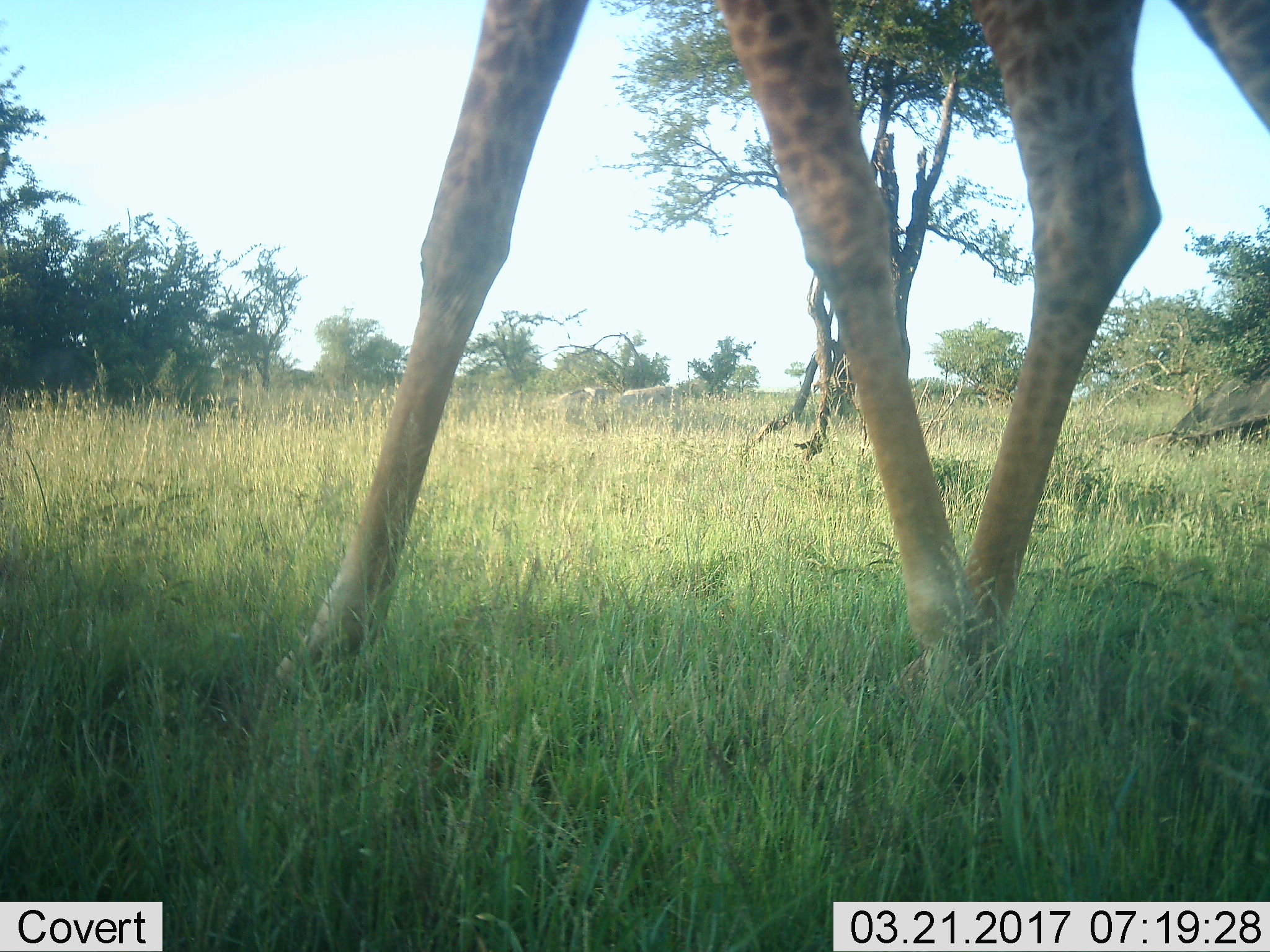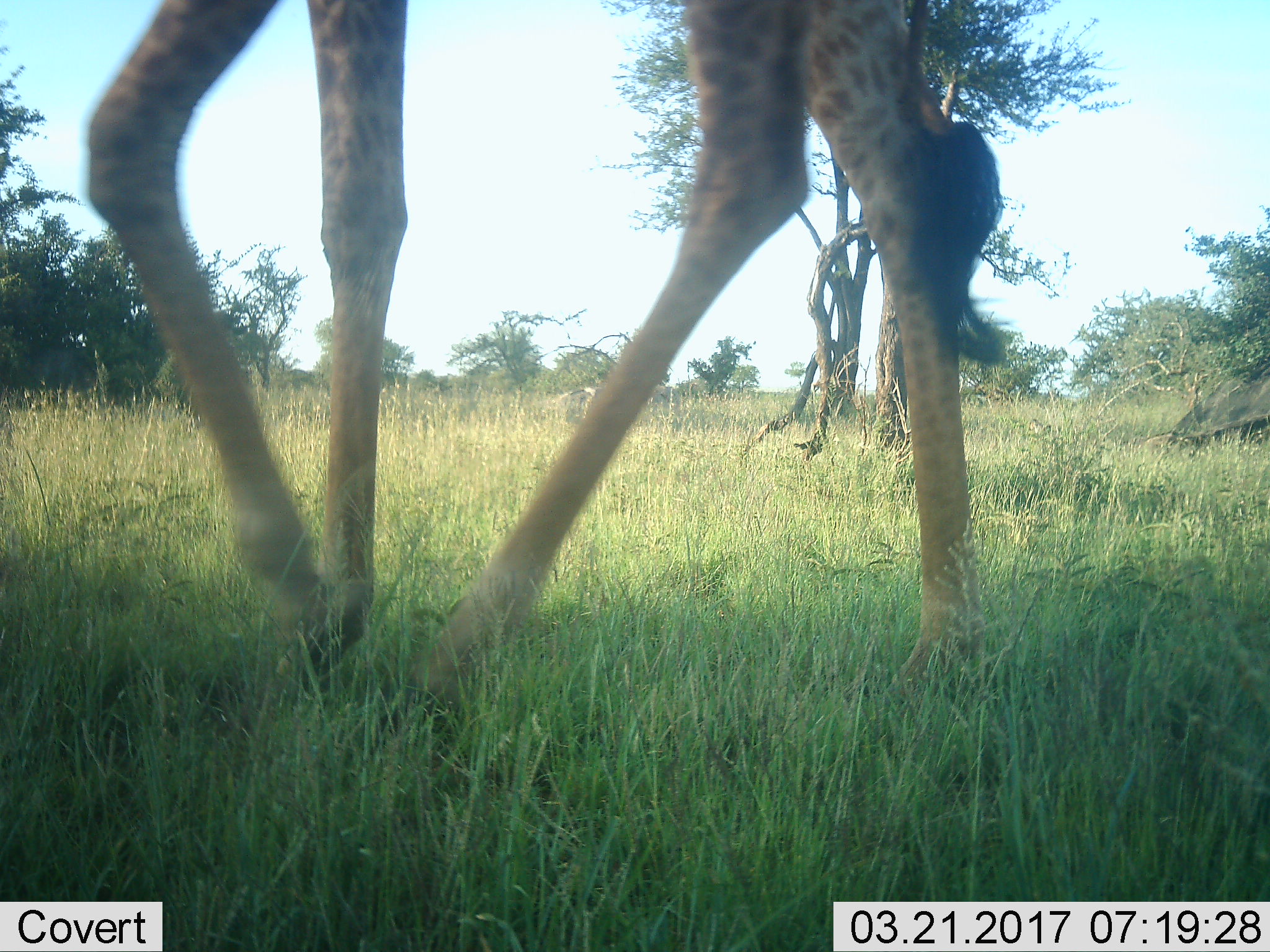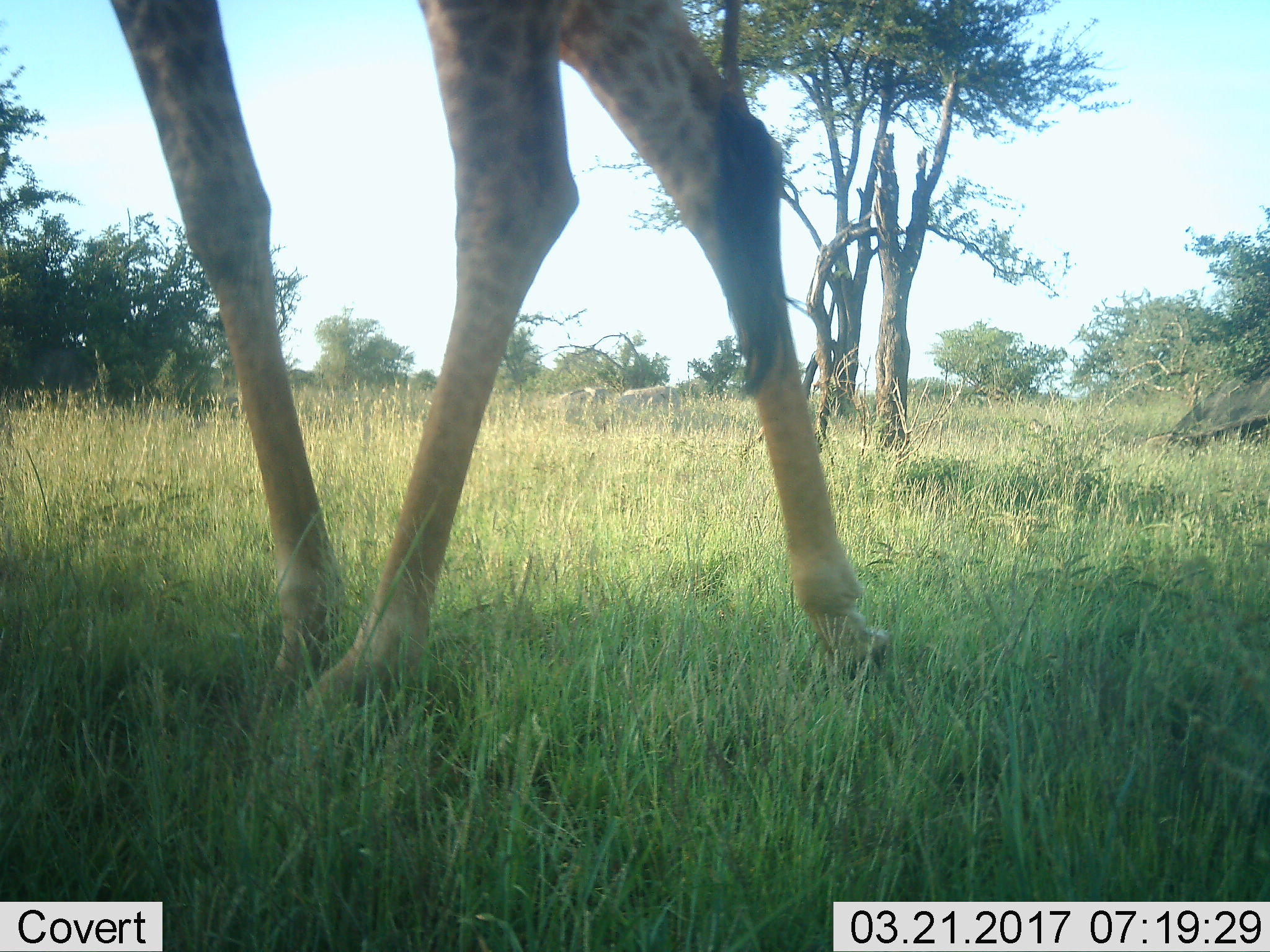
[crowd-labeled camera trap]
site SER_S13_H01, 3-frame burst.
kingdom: Animalia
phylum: Chordata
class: Mammalia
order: Artiodactyla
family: Giraffidae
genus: Giraffa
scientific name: Giraffa camelopardalis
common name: giraffe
Giraffe (Giraffa camelopardalis), count 1. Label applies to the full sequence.